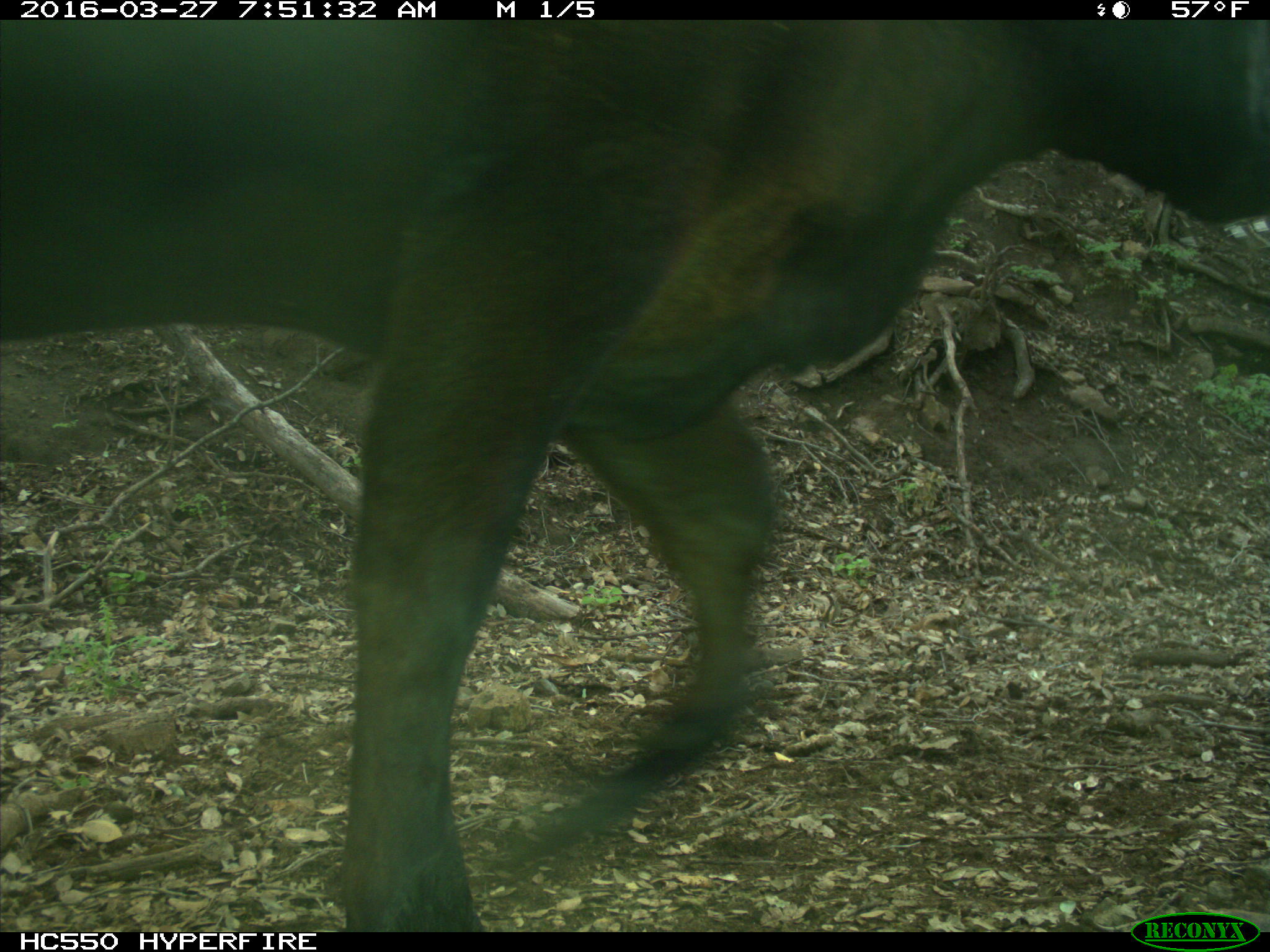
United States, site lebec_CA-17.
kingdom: Animalia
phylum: Chordata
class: Mammalia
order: Artiodactyla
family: Bovidae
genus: Bos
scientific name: Bos taurus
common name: domestic cow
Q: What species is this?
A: Bos taurus (domestic cow).